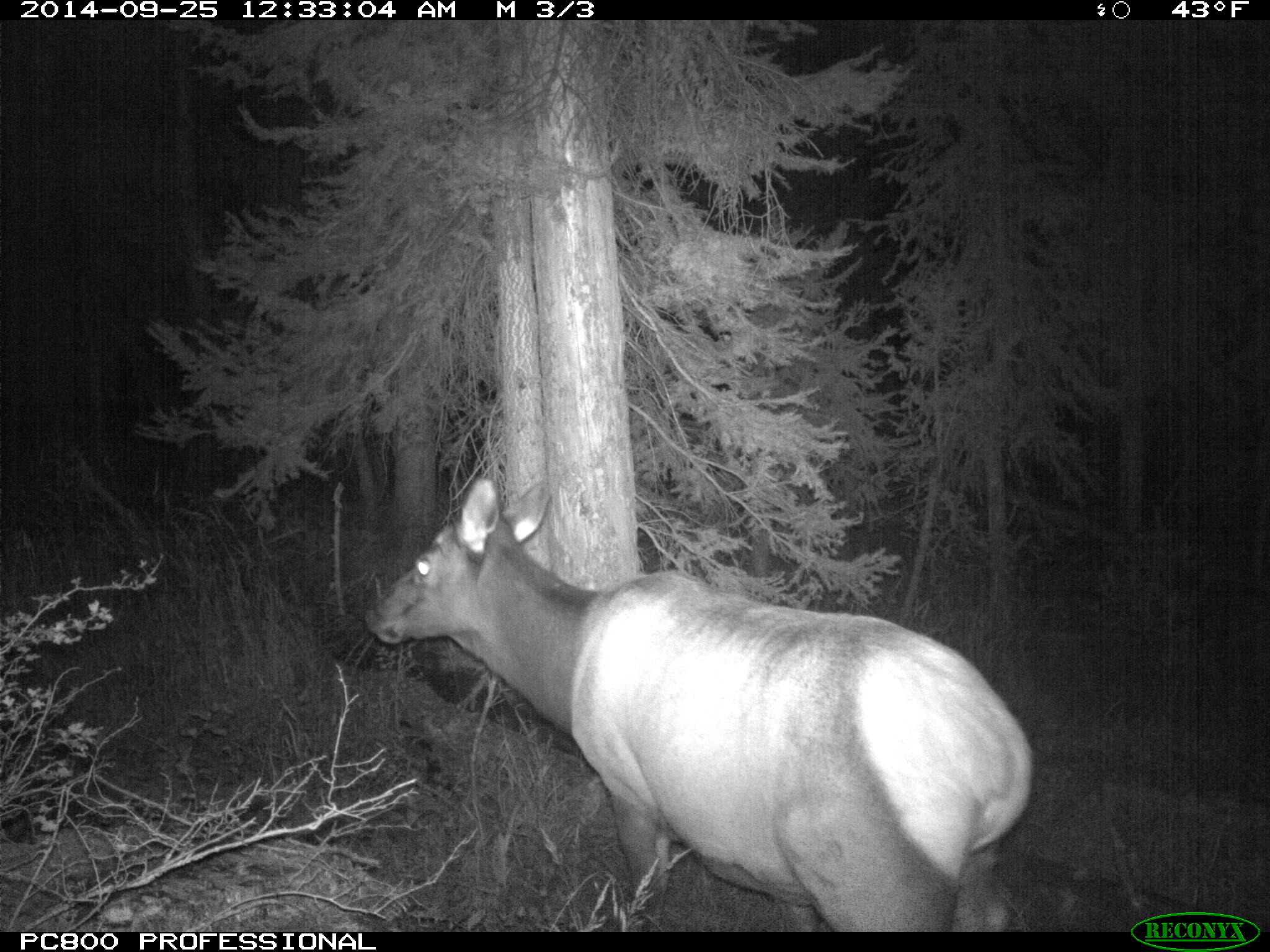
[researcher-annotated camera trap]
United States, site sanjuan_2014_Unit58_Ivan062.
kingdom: Animalia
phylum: Chordata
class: Mammalia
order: Artiodactyla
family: Cervidae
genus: Cervus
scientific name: Cervus elaphus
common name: red deer